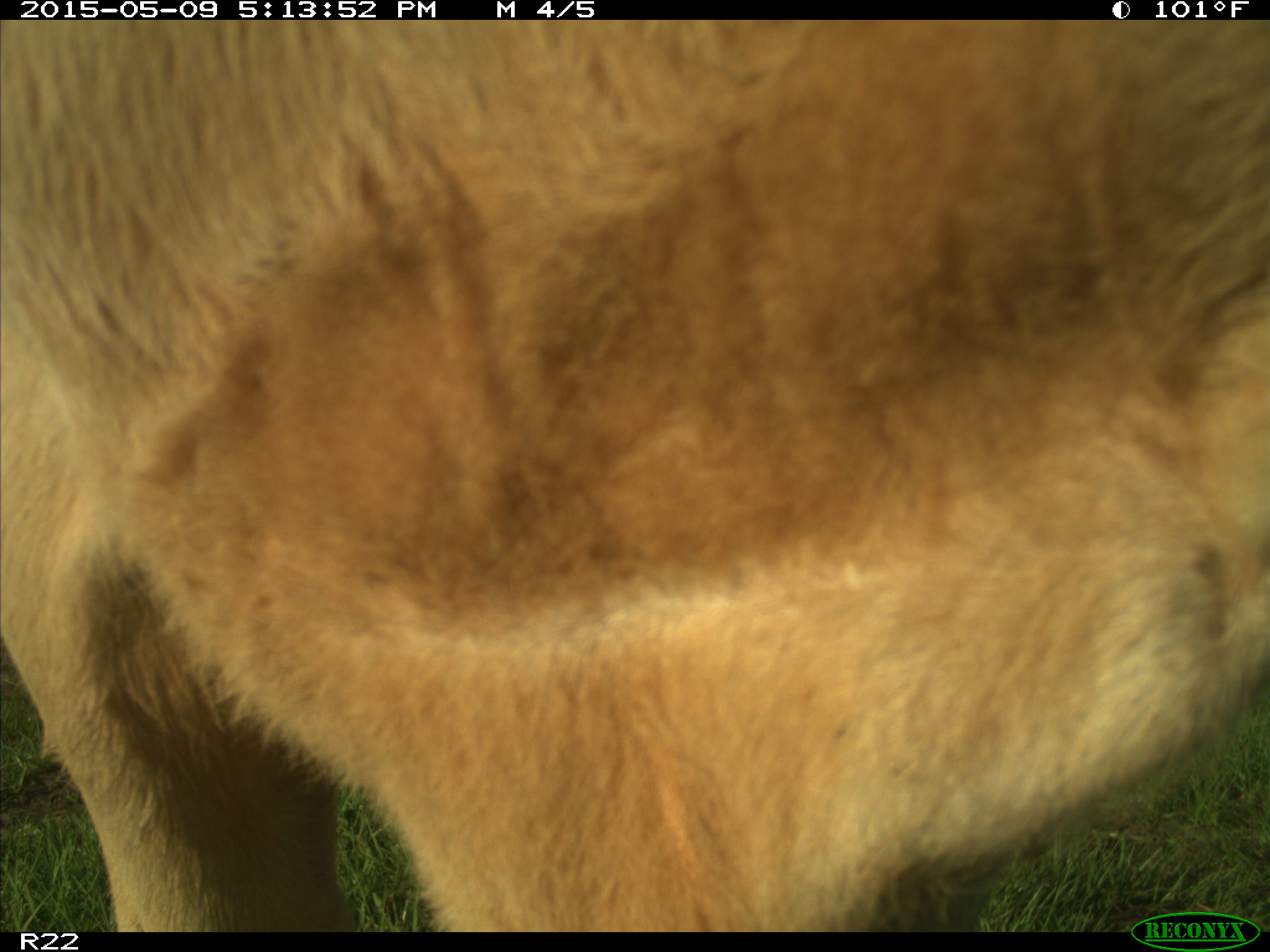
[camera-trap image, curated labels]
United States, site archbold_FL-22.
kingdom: Animalia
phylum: Chordata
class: Mammalia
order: Artiodactyla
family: Bovidae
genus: Bos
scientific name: Bos taurus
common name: domestic cow